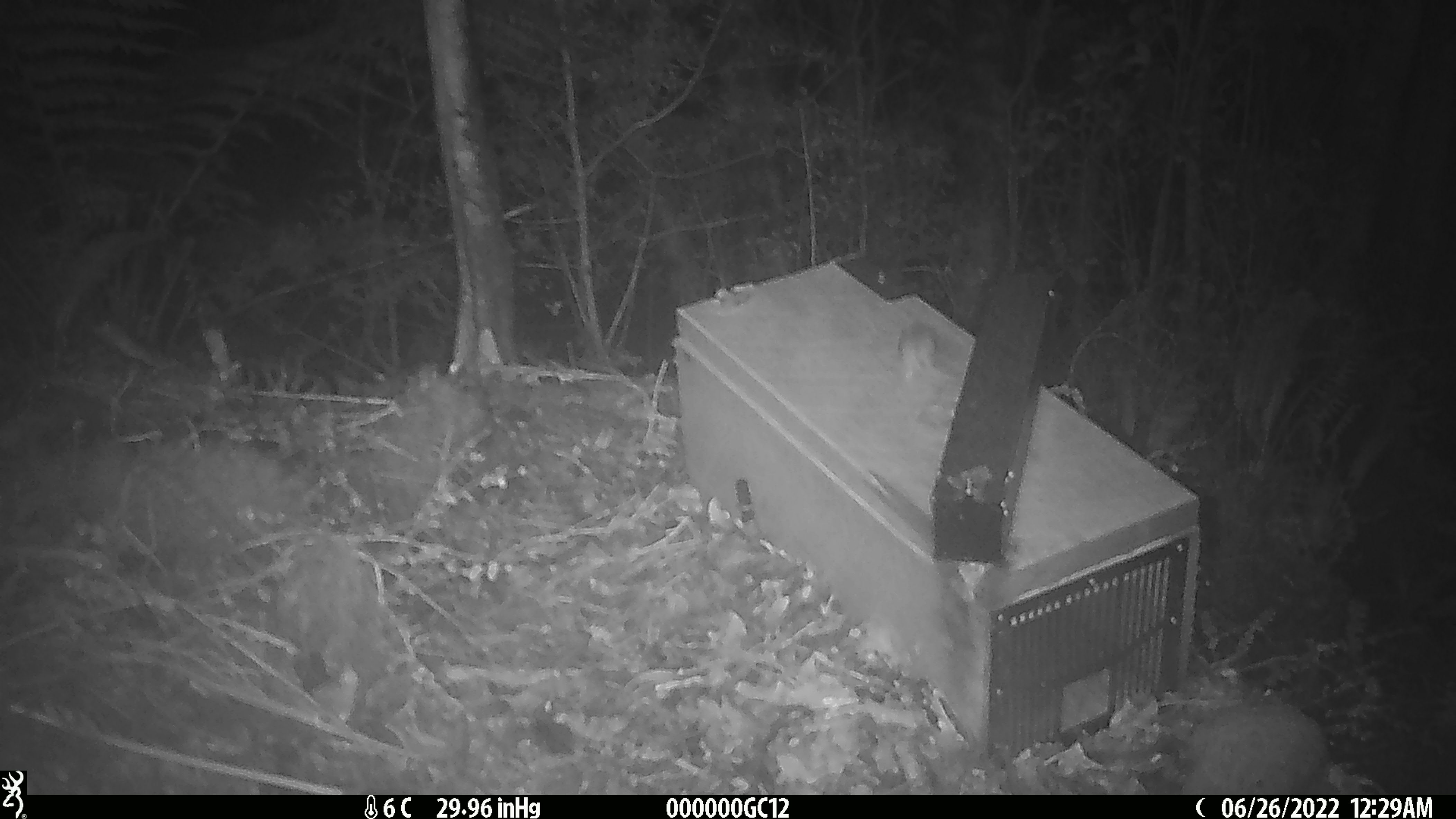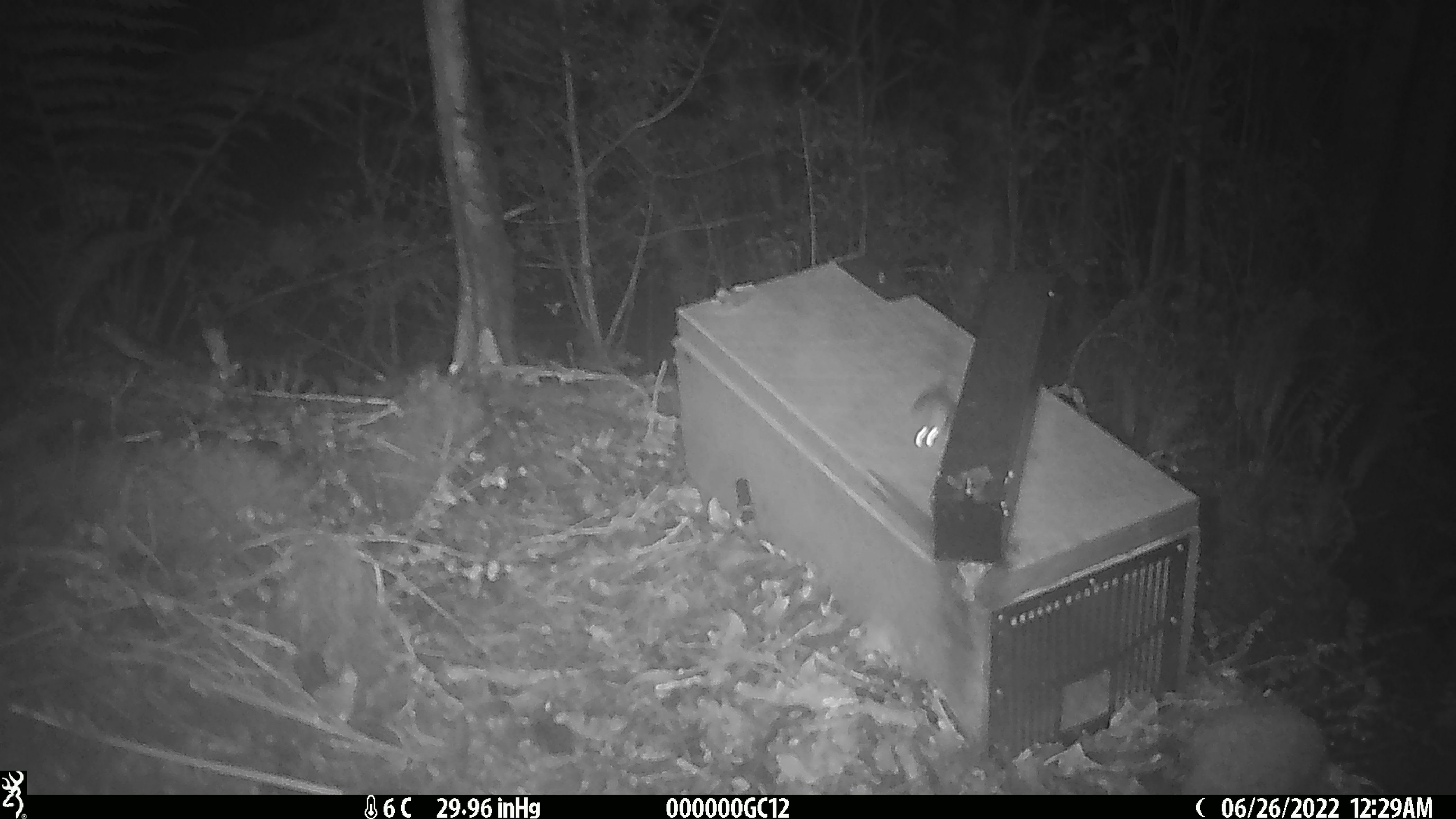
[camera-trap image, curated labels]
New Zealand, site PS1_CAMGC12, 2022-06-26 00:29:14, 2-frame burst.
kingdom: Animalia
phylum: Chordata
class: Mammalia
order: Rodentia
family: Muridae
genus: Mus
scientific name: Mus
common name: mouse